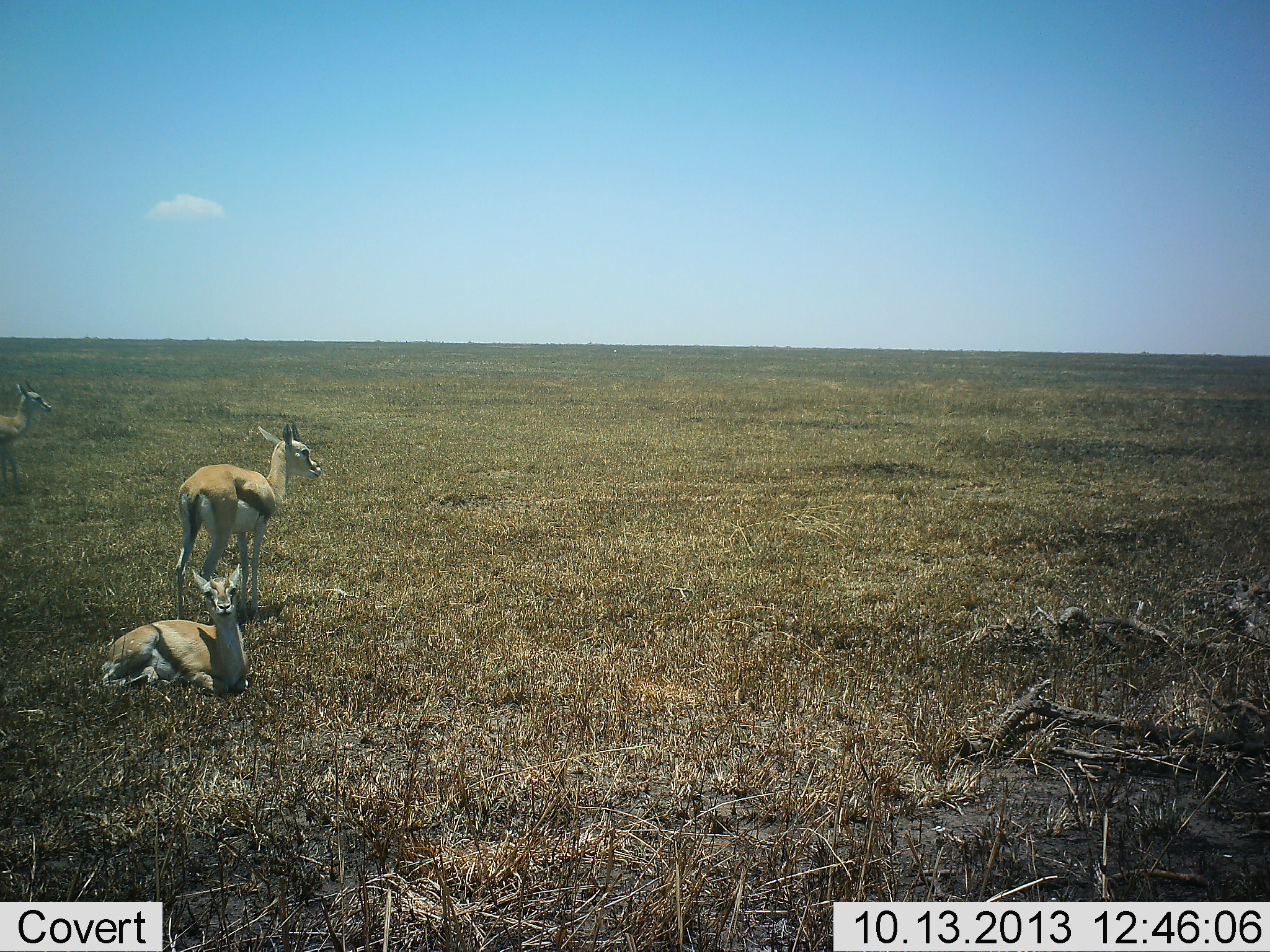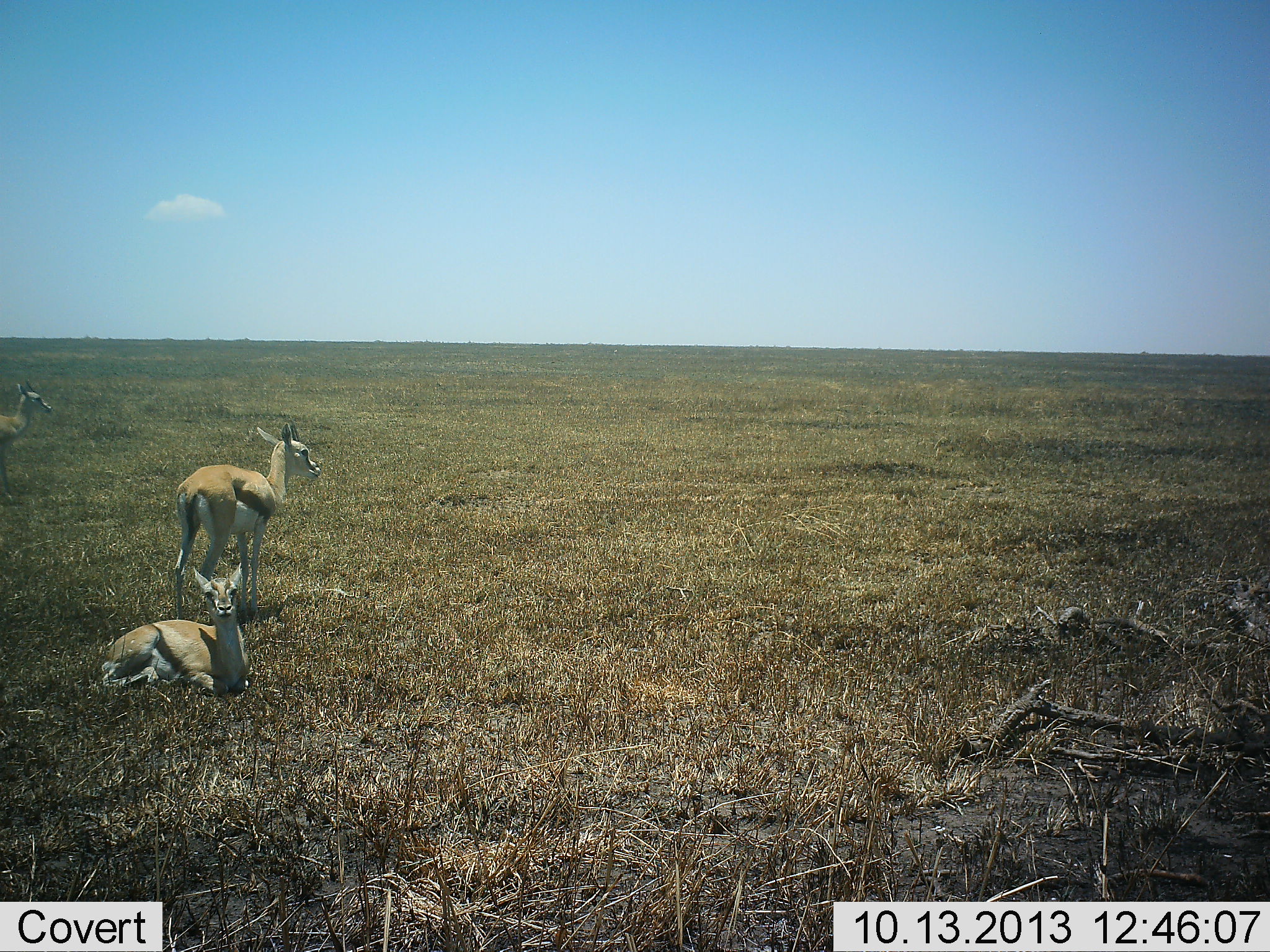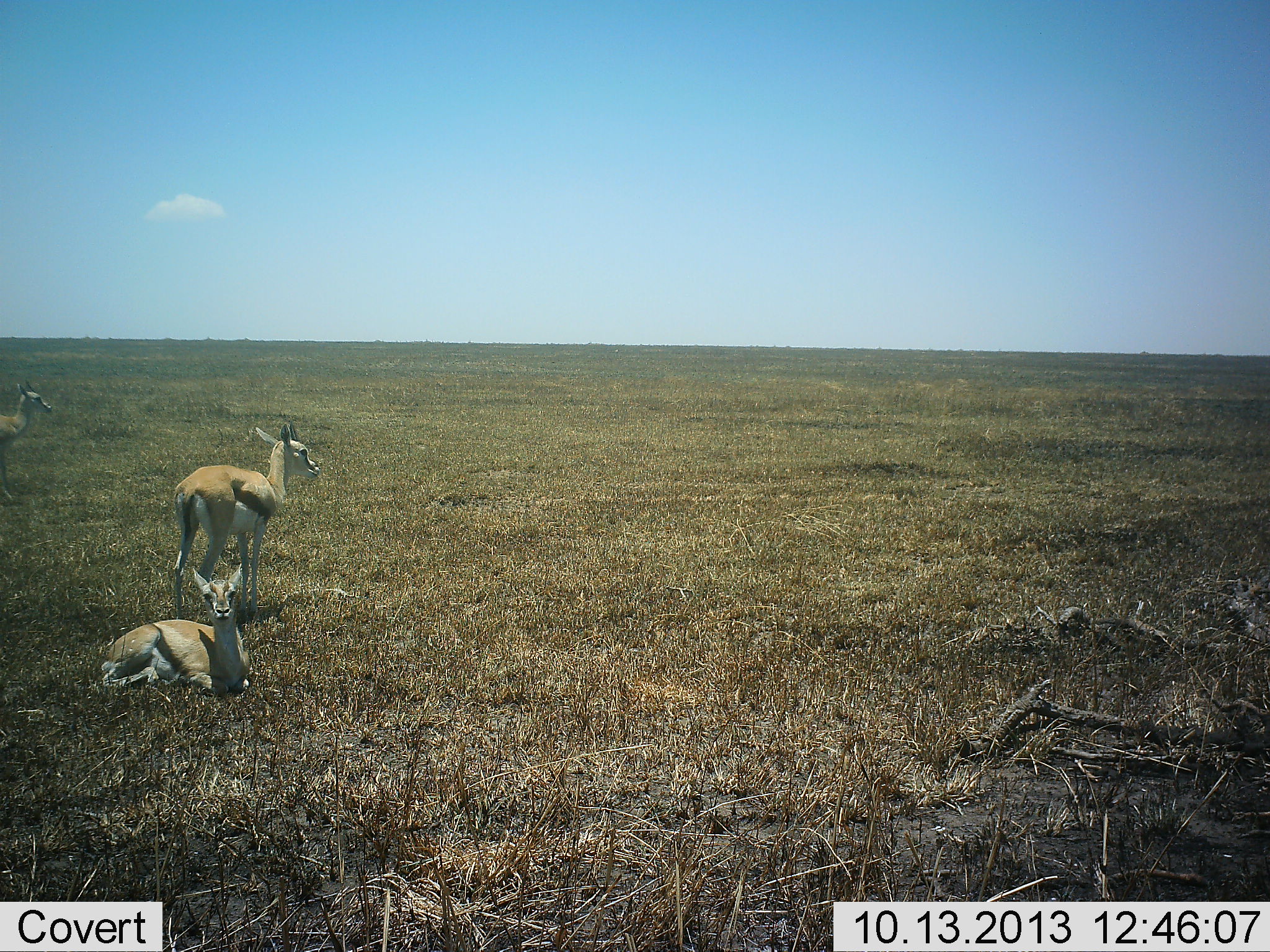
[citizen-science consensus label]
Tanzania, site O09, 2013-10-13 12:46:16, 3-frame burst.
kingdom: Animalia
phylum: Chordata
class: Mammalia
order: Artiodactyla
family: Bovidae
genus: Eudorcas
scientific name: Eudorcas thomsonii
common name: thomson's gazelle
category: gazellethomsons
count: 3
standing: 90%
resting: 100%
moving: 0%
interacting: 0%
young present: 20%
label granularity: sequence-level